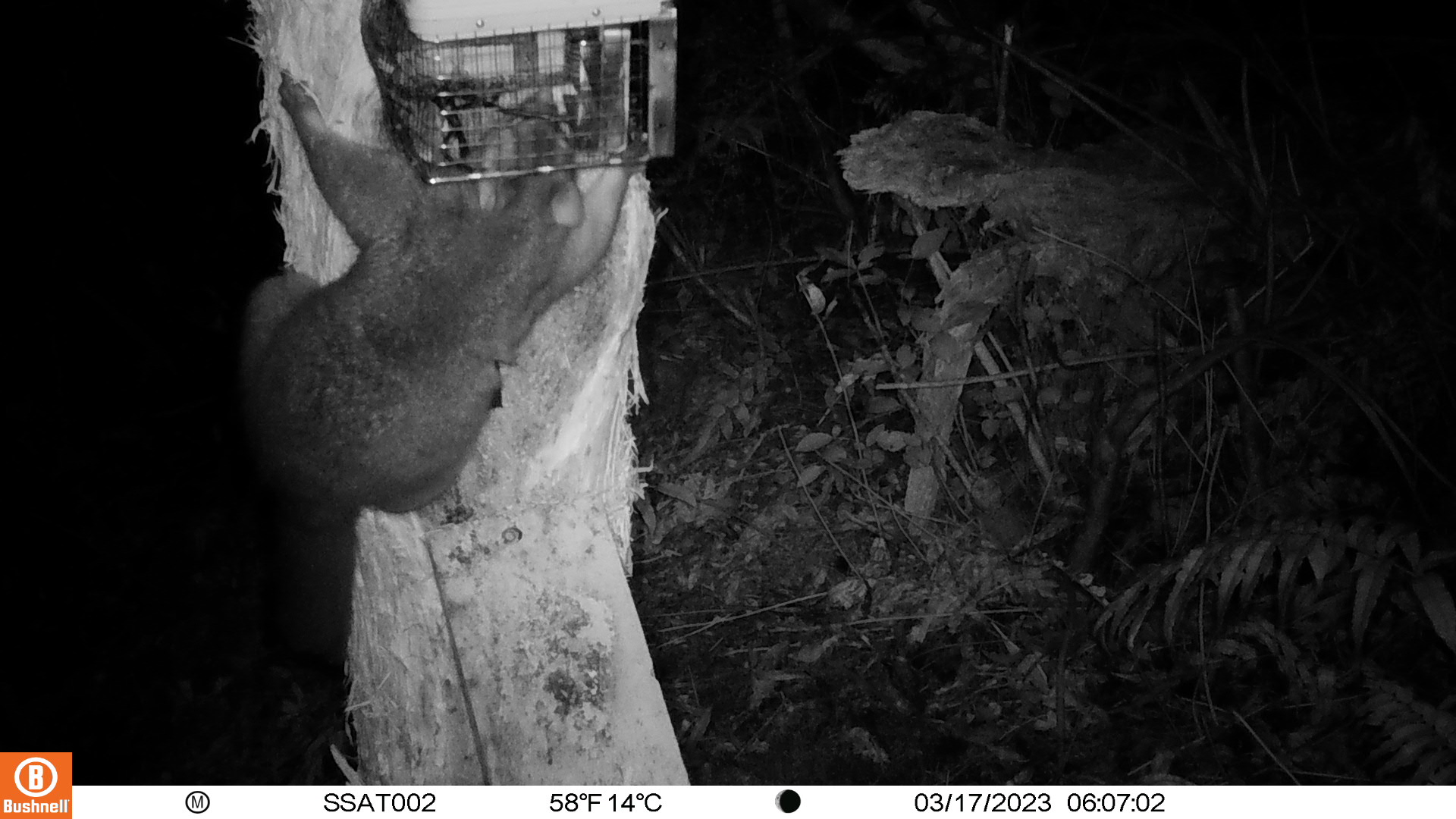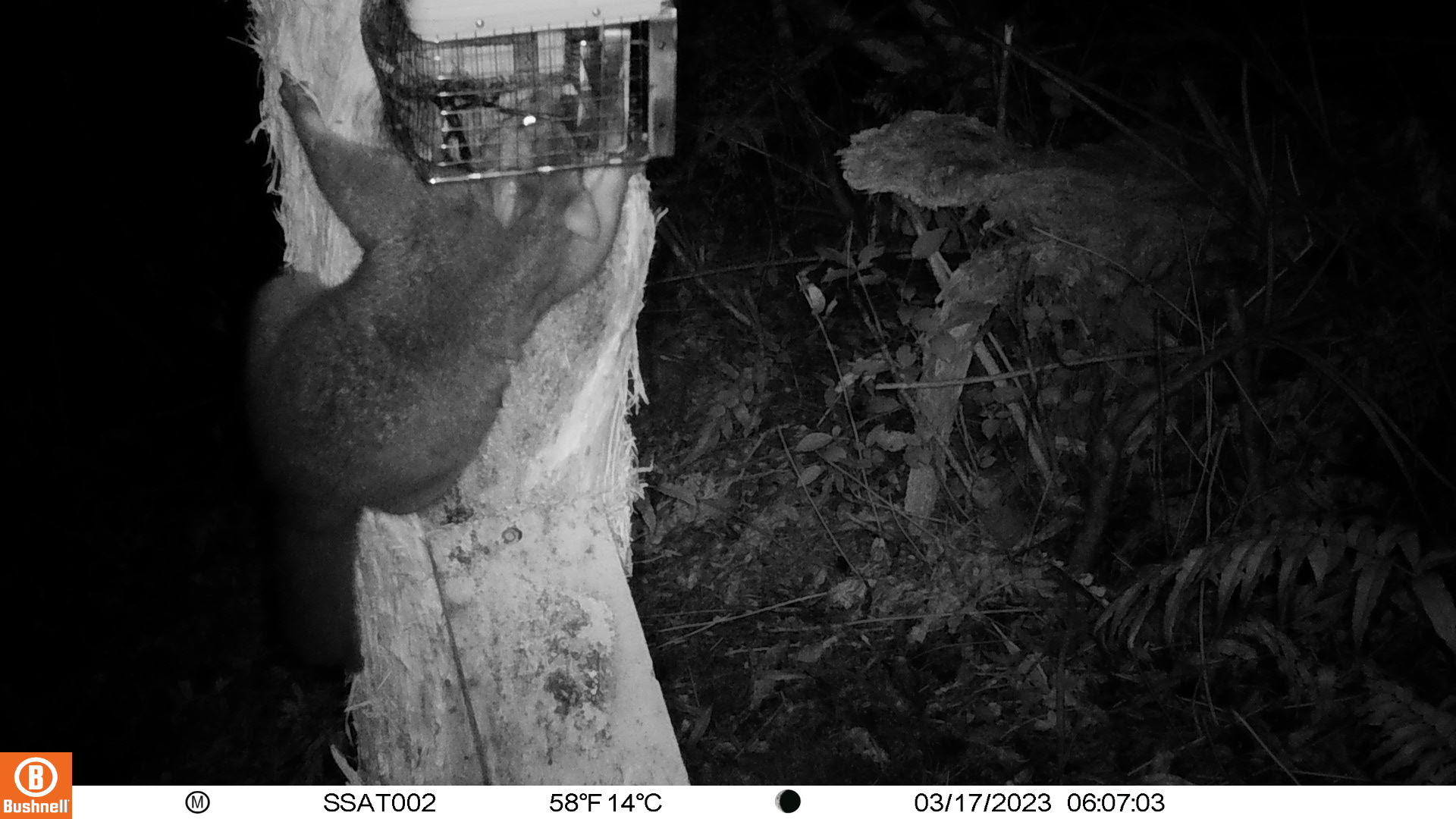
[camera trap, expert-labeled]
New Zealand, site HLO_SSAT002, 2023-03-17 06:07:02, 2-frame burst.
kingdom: Animalia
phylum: Chordata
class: Mammalia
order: Diprotodontia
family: Phalangeridae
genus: Trichosurus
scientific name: Trichosurus vulpecula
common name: common brushtail possum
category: possum